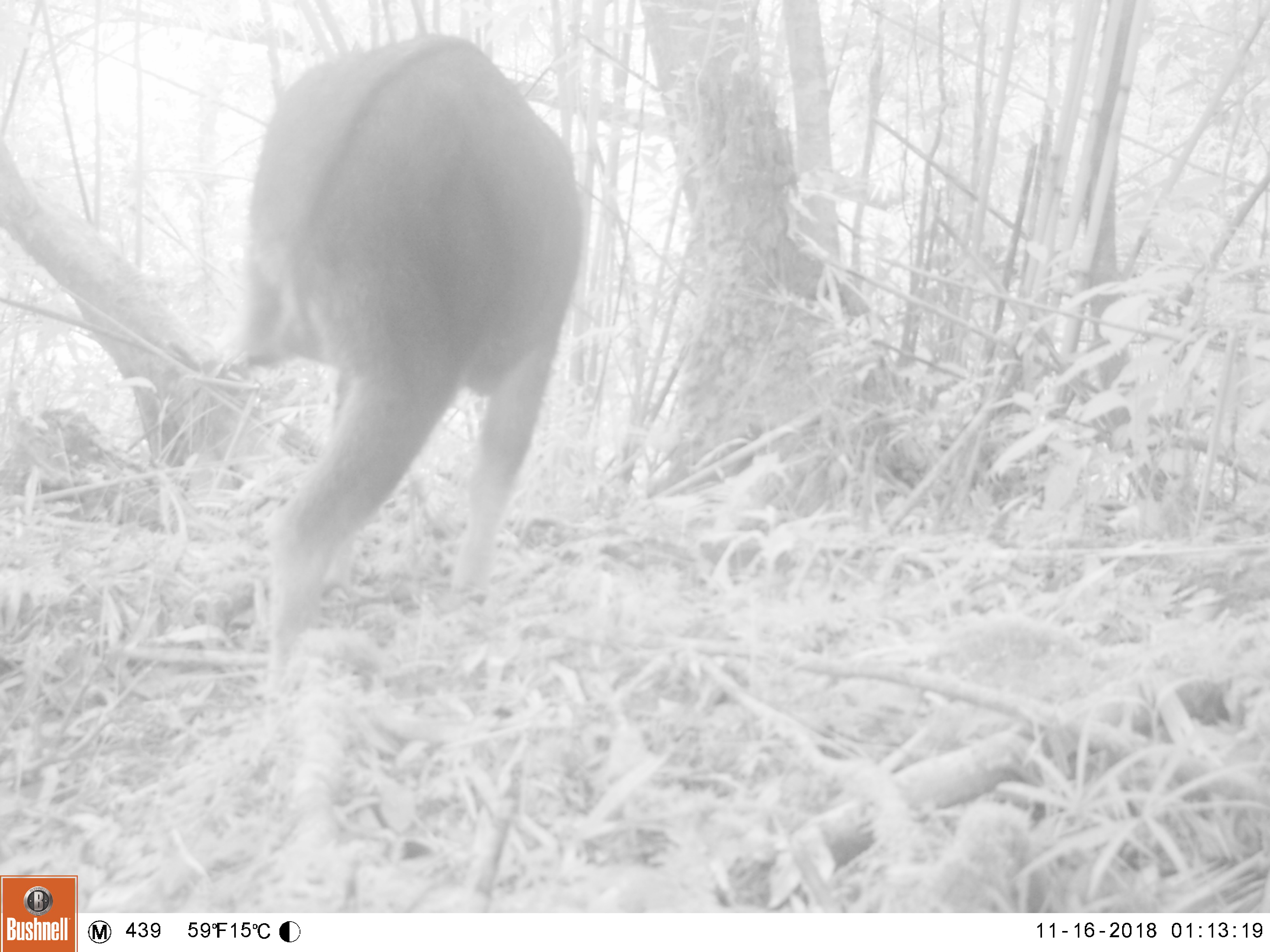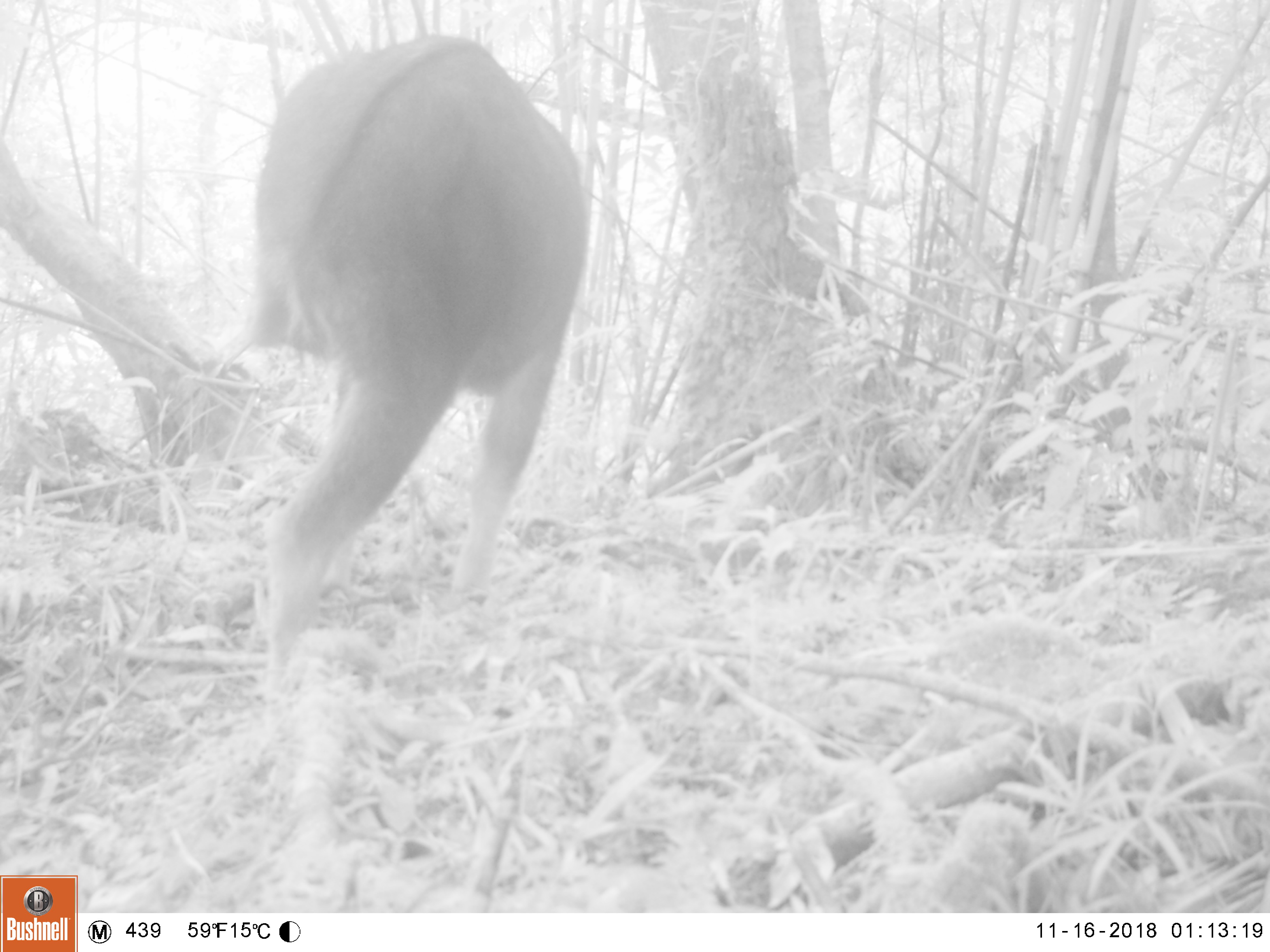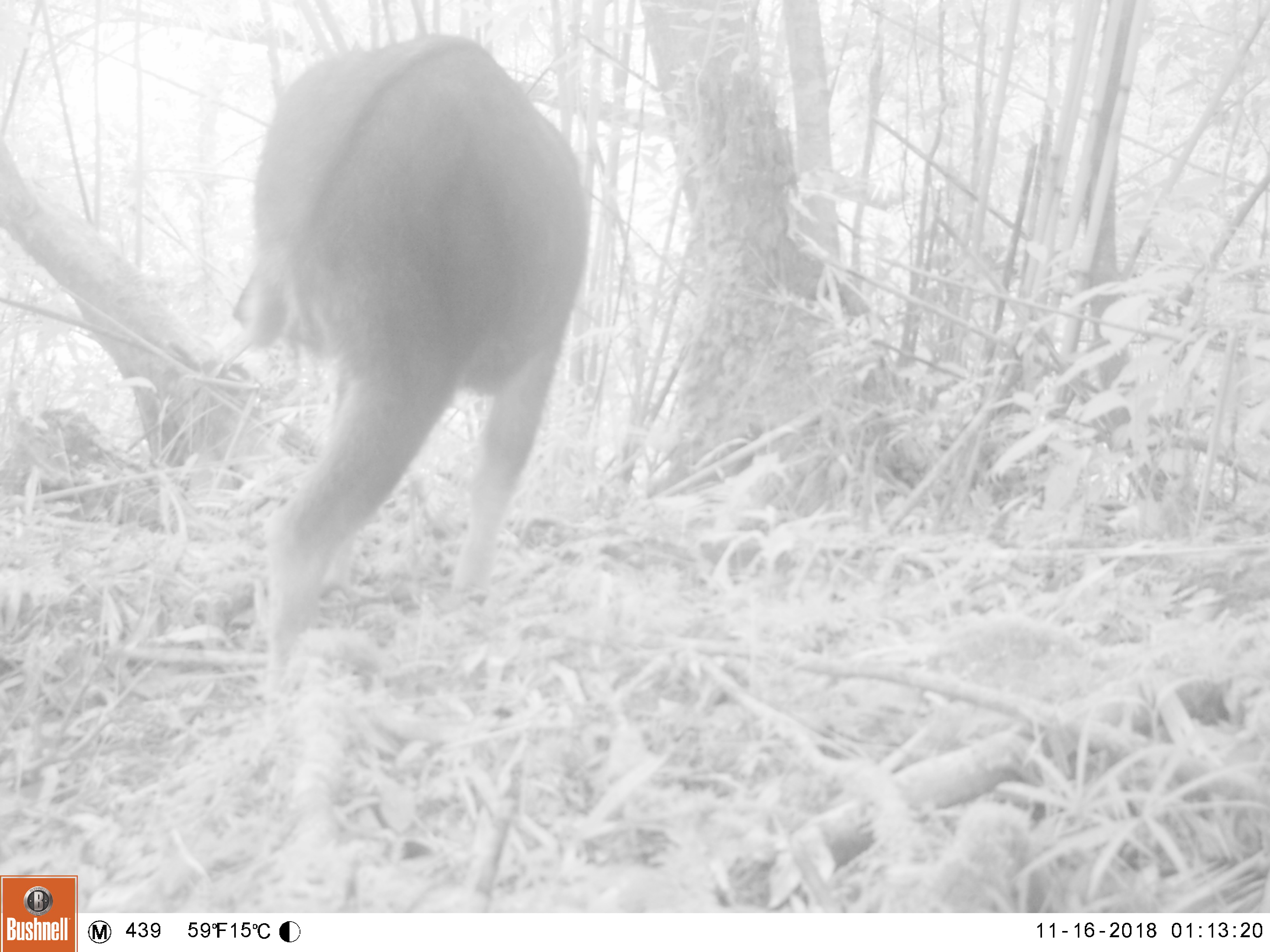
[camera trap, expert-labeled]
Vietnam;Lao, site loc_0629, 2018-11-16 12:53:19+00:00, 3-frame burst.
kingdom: Animalia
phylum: Chordata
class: Mammalia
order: Artiodactyla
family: Bovidae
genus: Capricornis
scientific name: Capricornis sumatraensis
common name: chinese serow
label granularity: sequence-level